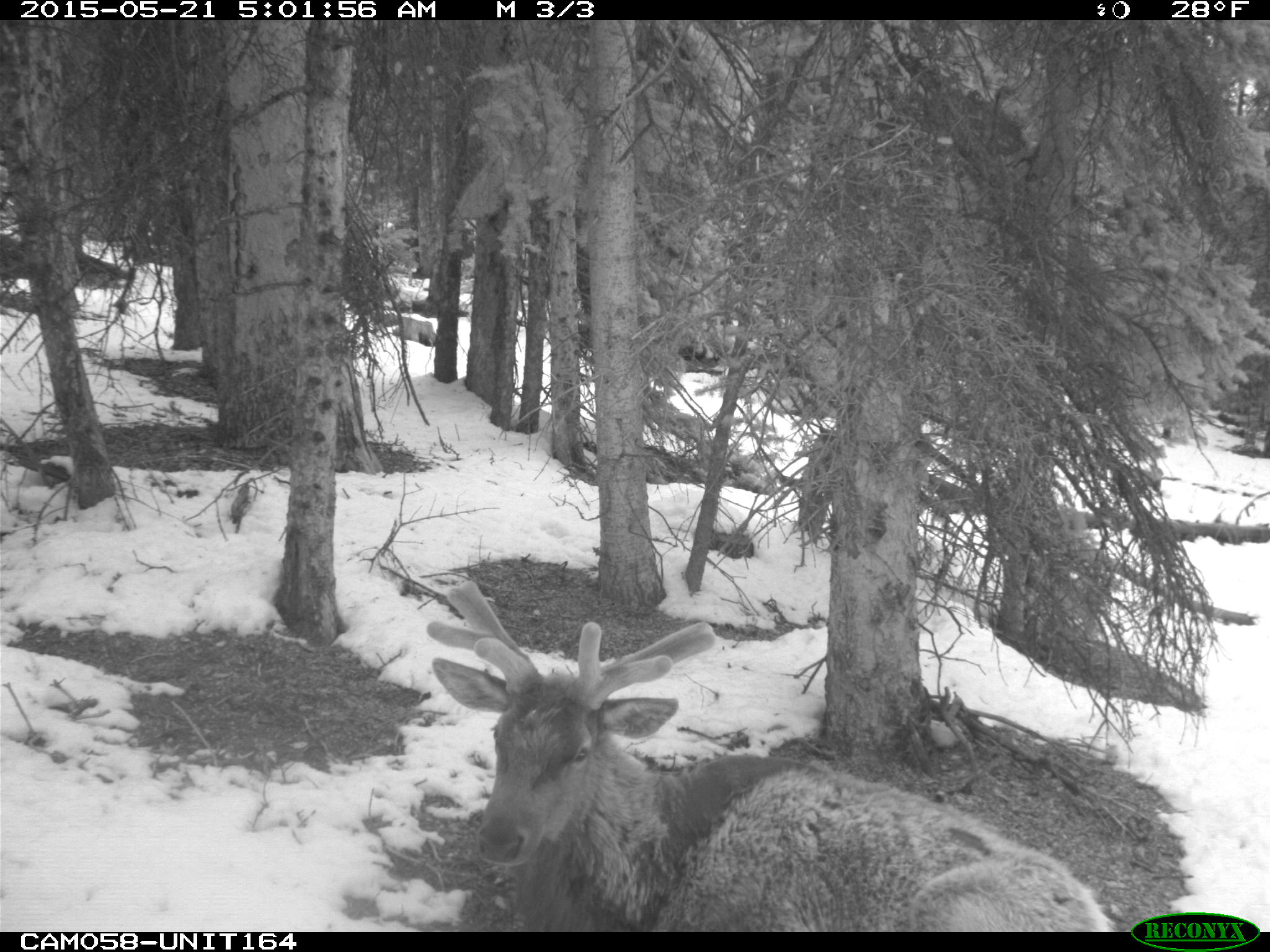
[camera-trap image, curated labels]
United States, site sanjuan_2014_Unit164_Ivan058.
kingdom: Animalia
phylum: Chordata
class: Mammalia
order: Artiodactyla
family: Cervidae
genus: Cervus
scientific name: Cervus elaphus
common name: red deer